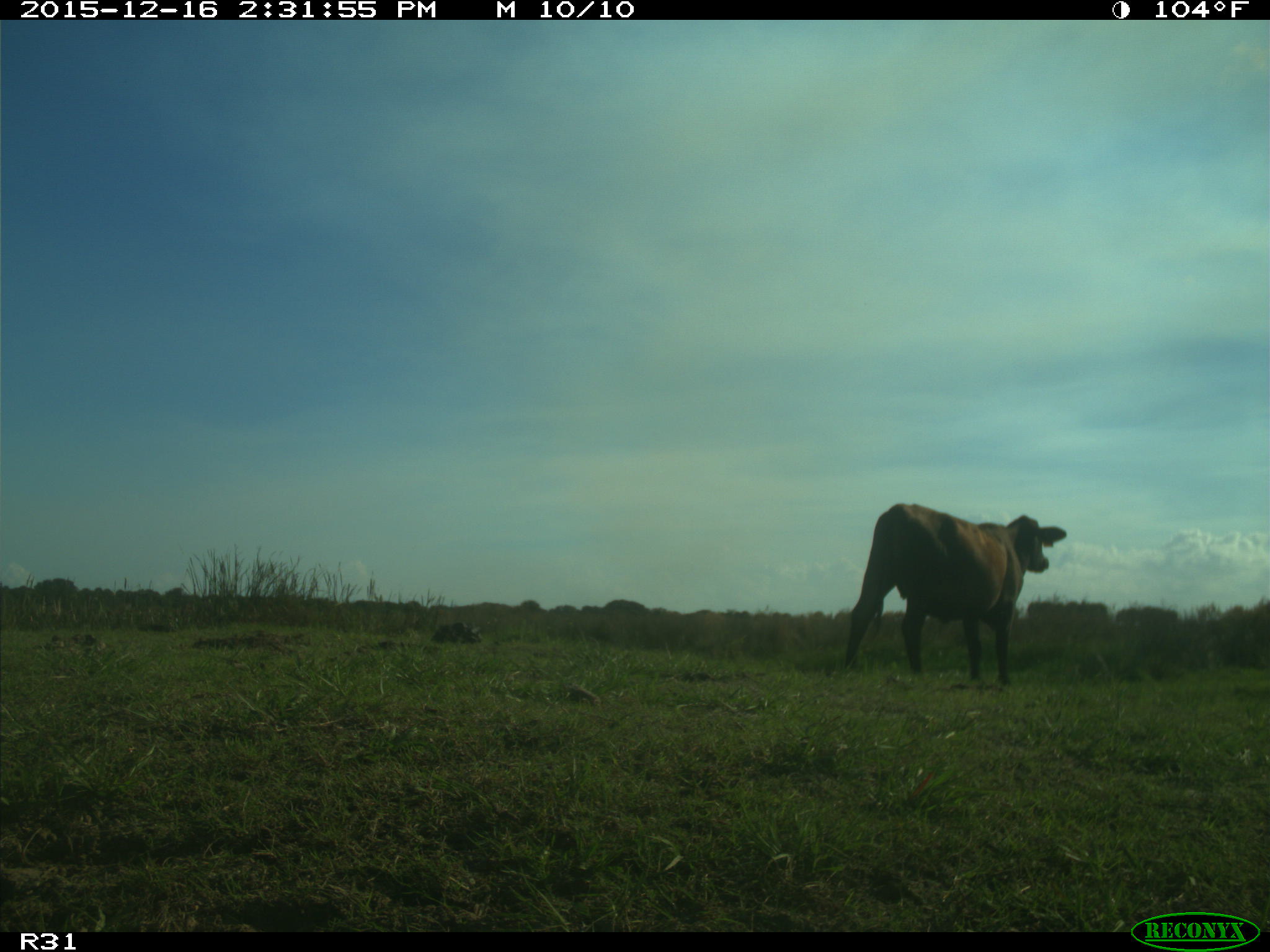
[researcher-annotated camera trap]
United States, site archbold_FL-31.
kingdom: Animalia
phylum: Chordata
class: Mammalia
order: Artiodactyla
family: Bovidae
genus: Bos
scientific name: Bos taurus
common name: domestic cow